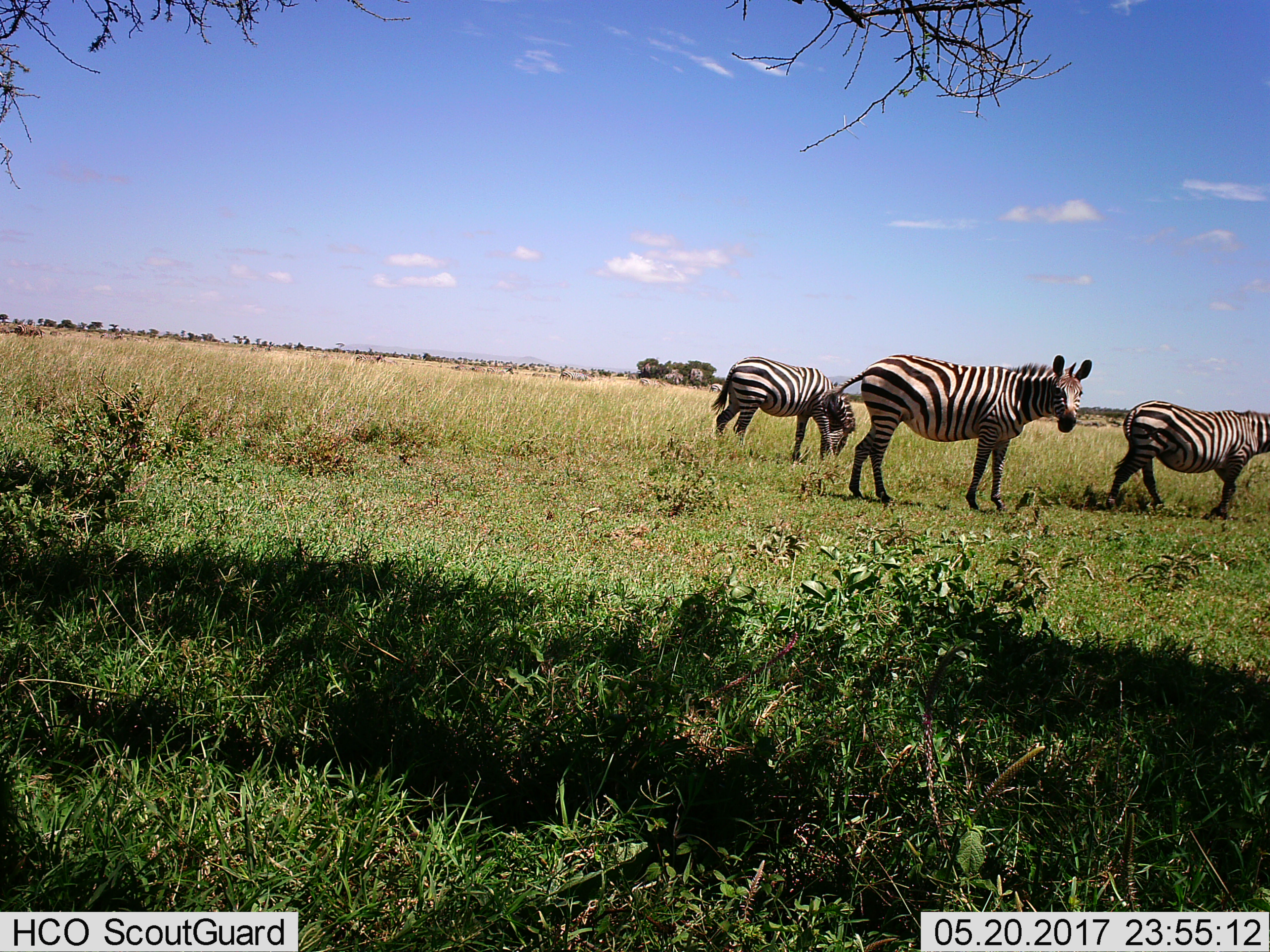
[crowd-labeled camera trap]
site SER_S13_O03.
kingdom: Animalia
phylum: Chordata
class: Mammalia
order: Perissodactyla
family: Equidae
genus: Equus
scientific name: Equus quagga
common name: plains zebra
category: zebraplains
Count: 3.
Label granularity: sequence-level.